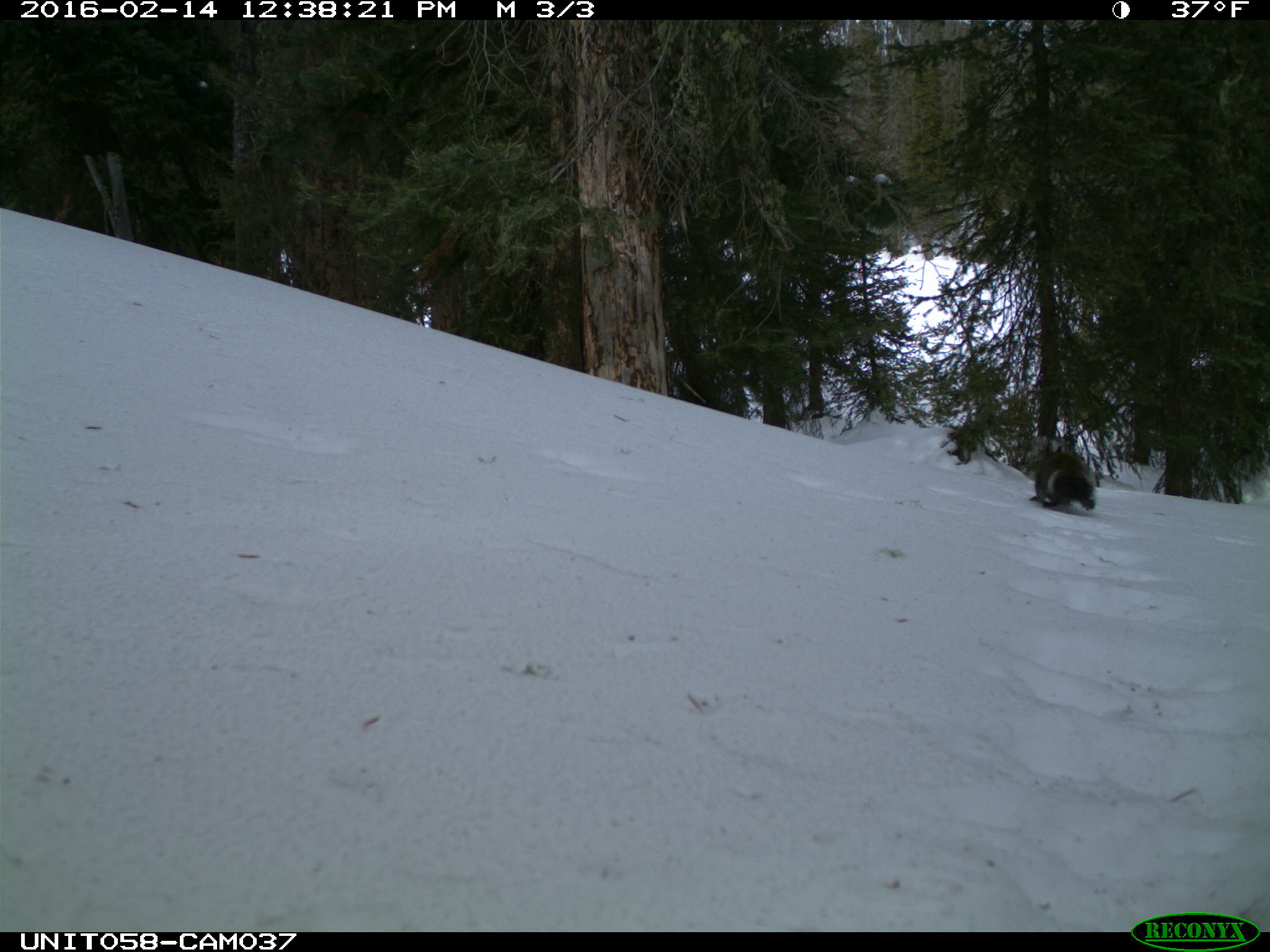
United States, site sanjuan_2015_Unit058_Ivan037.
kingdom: Animalia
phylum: Chordata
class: Mammalia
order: Rodentia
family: Sciuridae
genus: Tamiasciurus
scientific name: Tamiasciurus hudsonicus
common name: american red squirrel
Tamiasciurus hudsonicus (american red squirrel).